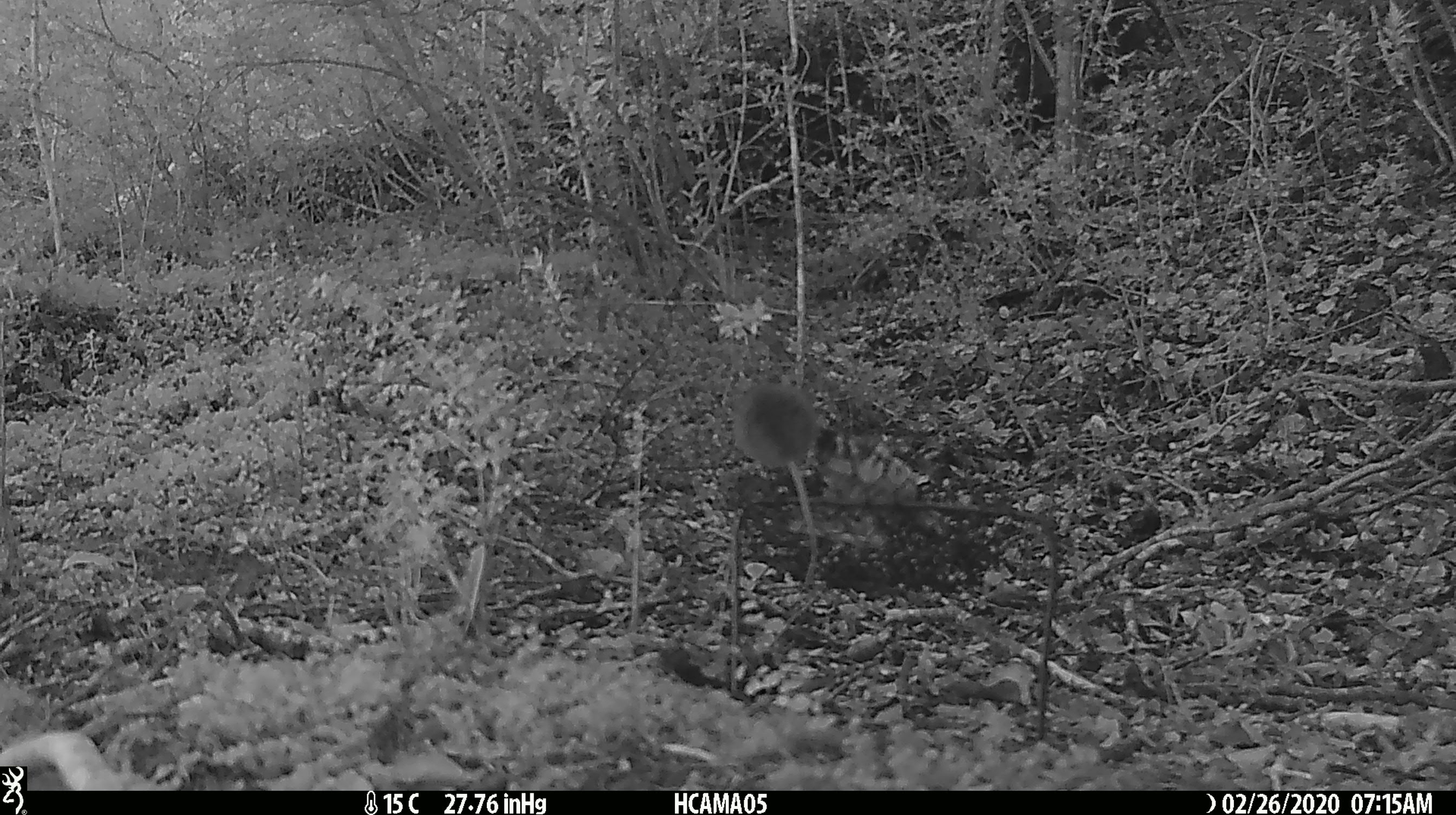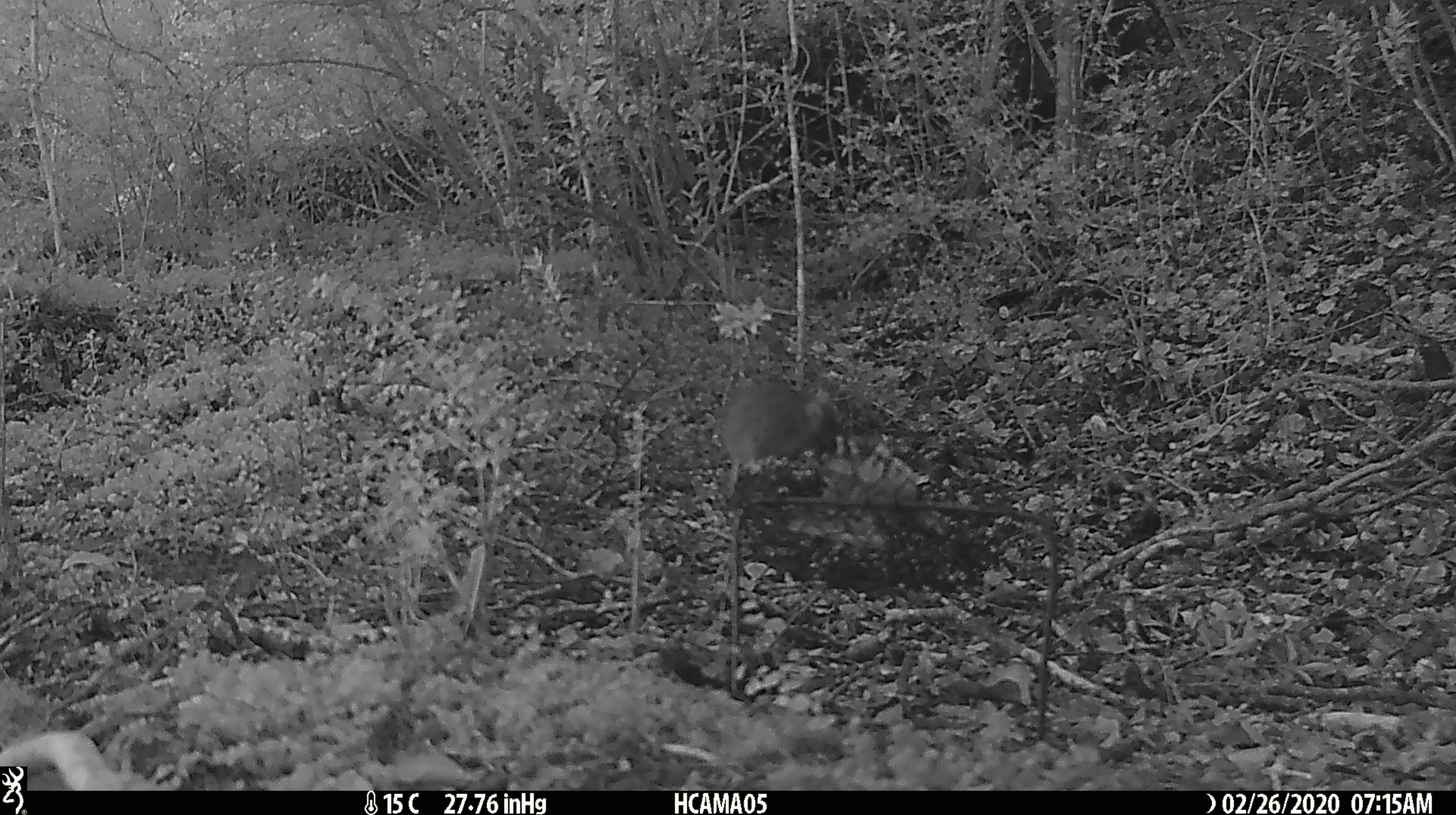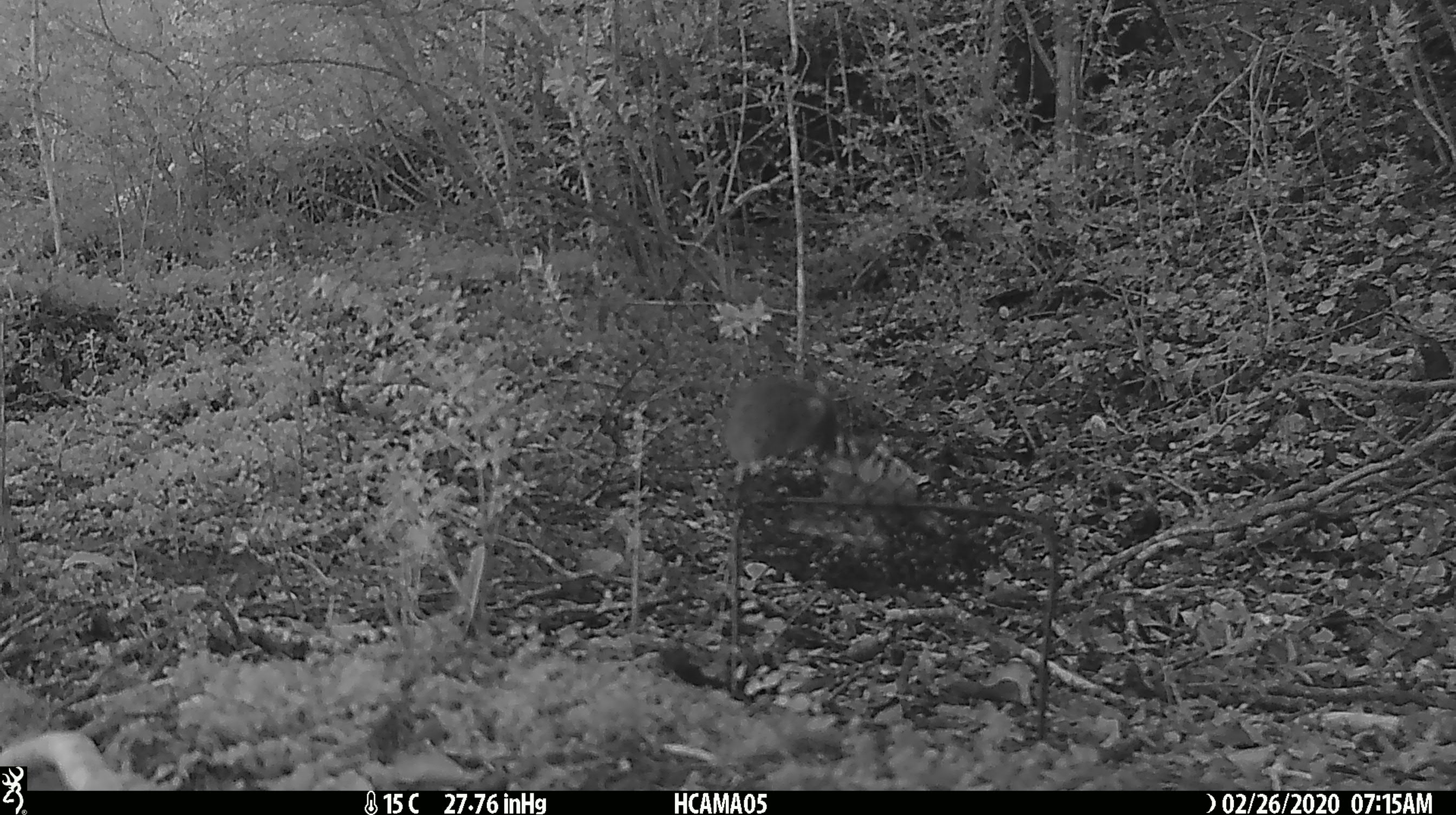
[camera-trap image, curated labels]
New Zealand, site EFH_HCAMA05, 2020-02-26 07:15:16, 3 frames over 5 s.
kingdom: Animalia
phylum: Chordata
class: Mammalia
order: Rodentia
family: Muridae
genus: Mus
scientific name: Mus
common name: mouse